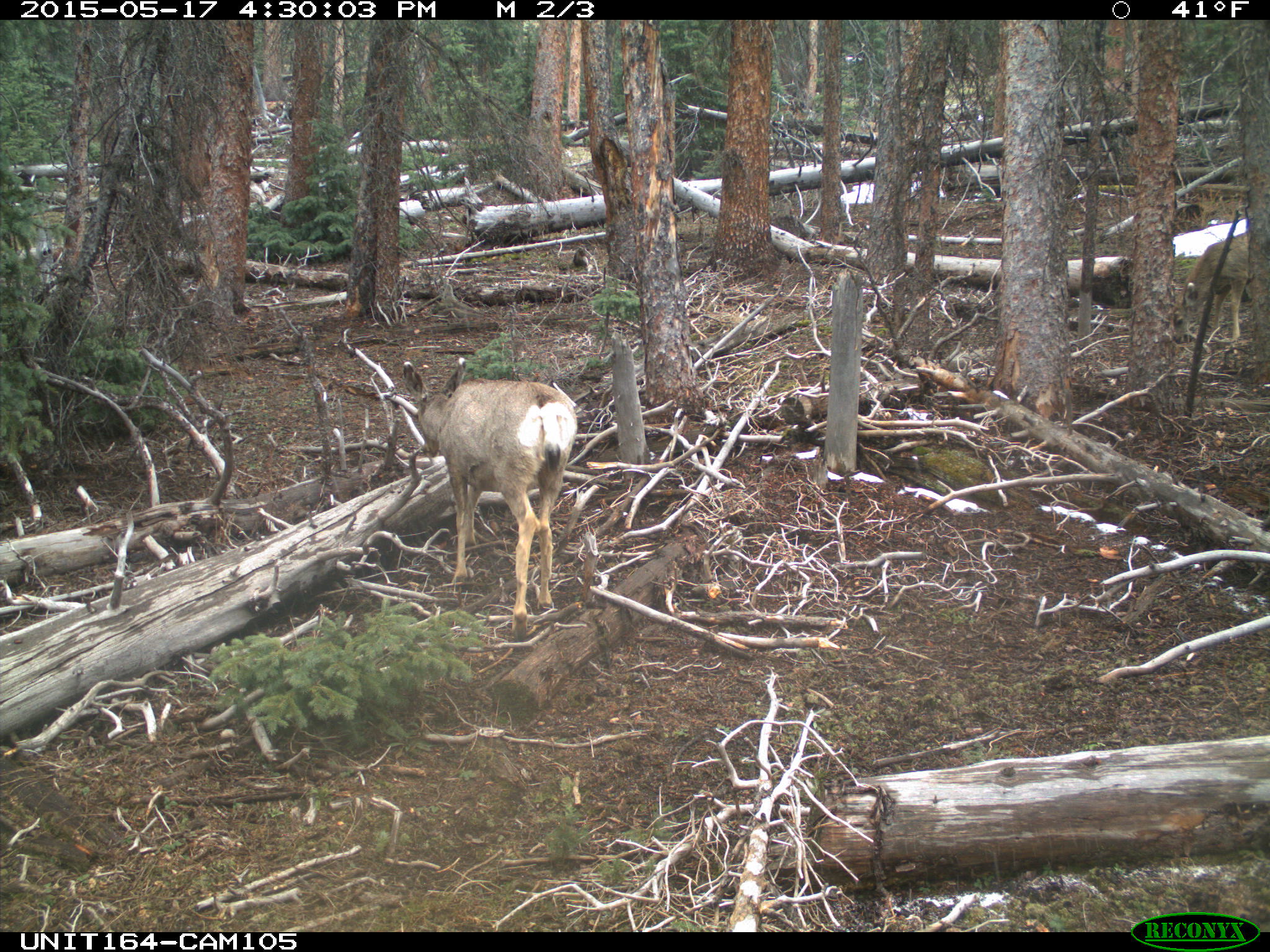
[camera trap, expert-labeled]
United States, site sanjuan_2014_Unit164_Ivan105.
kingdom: Animalia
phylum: Chordata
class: Mammalia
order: Artiodactyla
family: Cervidae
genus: Odocoileus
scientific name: Odocoileus hemionus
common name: mule deer